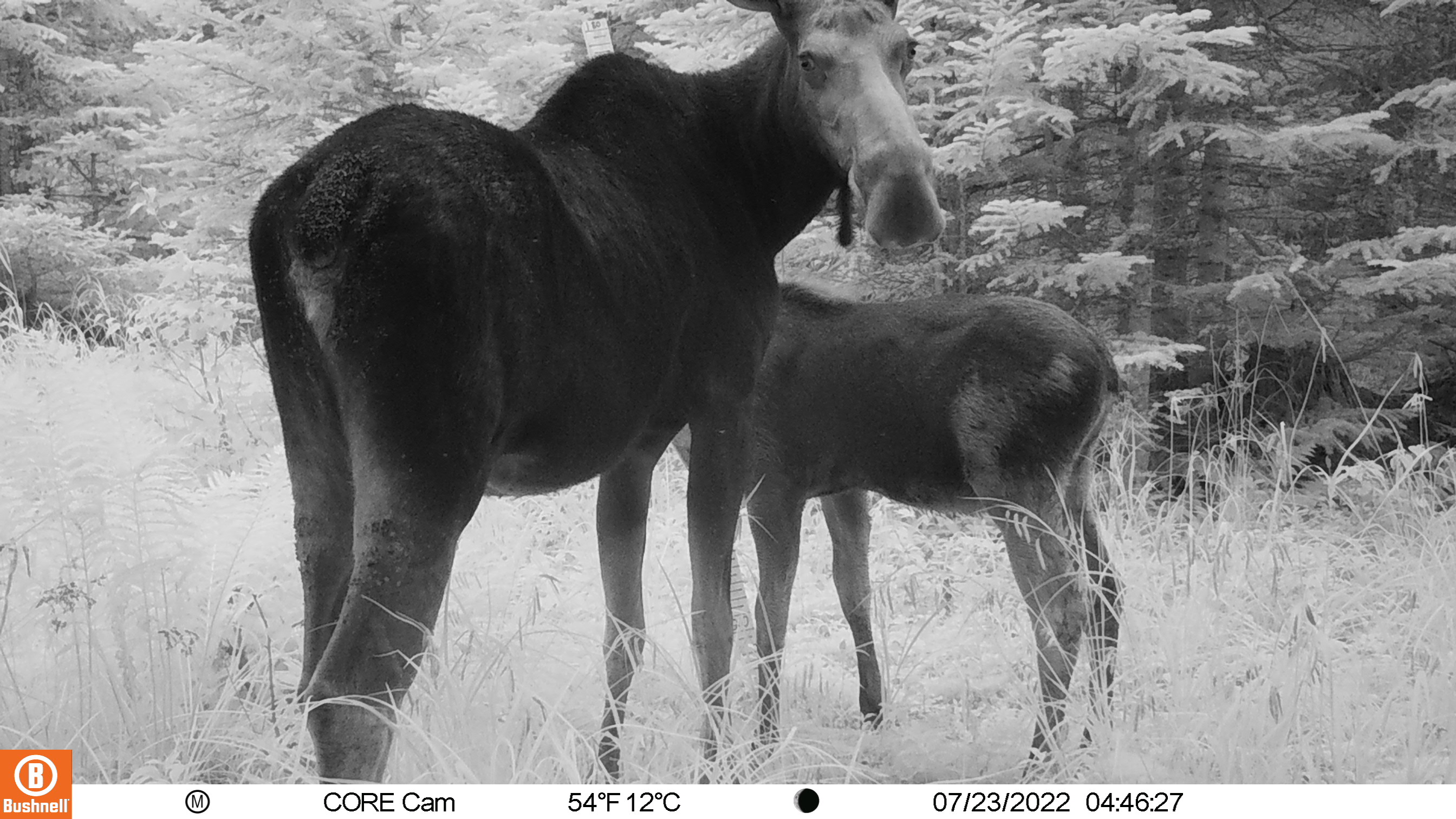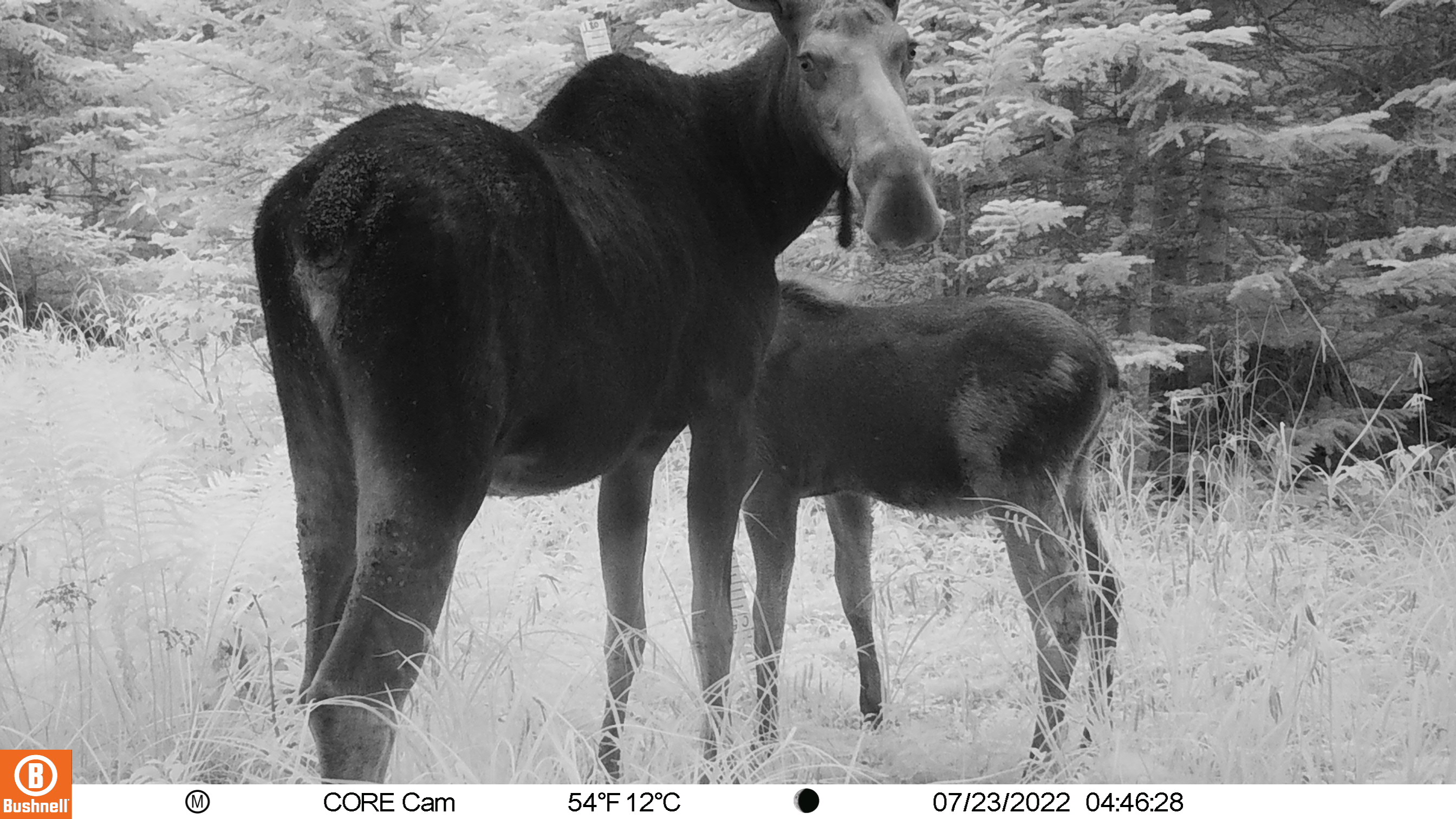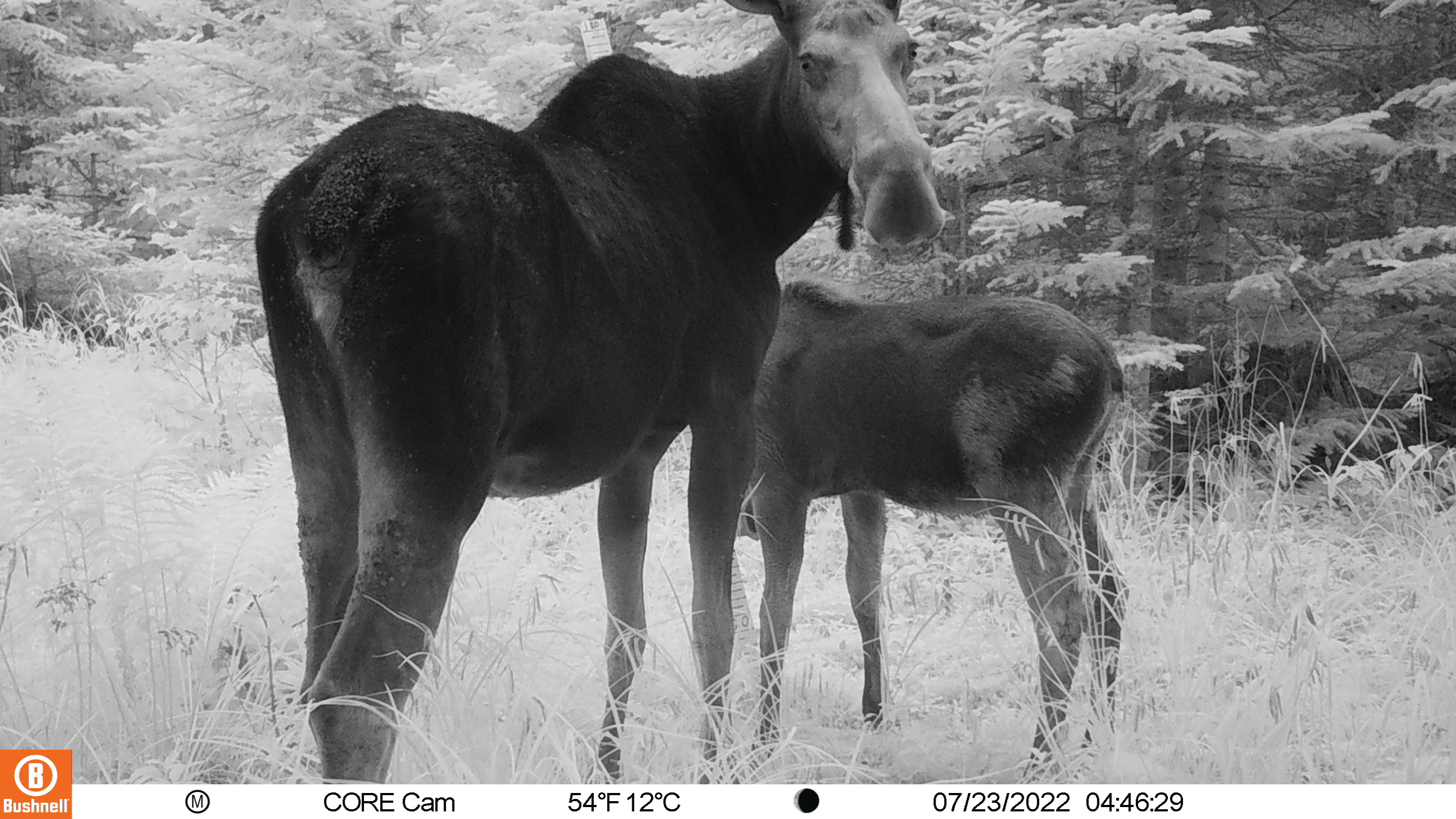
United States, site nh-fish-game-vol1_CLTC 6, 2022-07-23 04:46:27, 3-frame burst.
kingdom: Animalia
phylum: Chordata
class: Mammalia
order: Artiodactyla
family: Cervidae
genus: Alces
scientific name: Alces alces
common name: moose